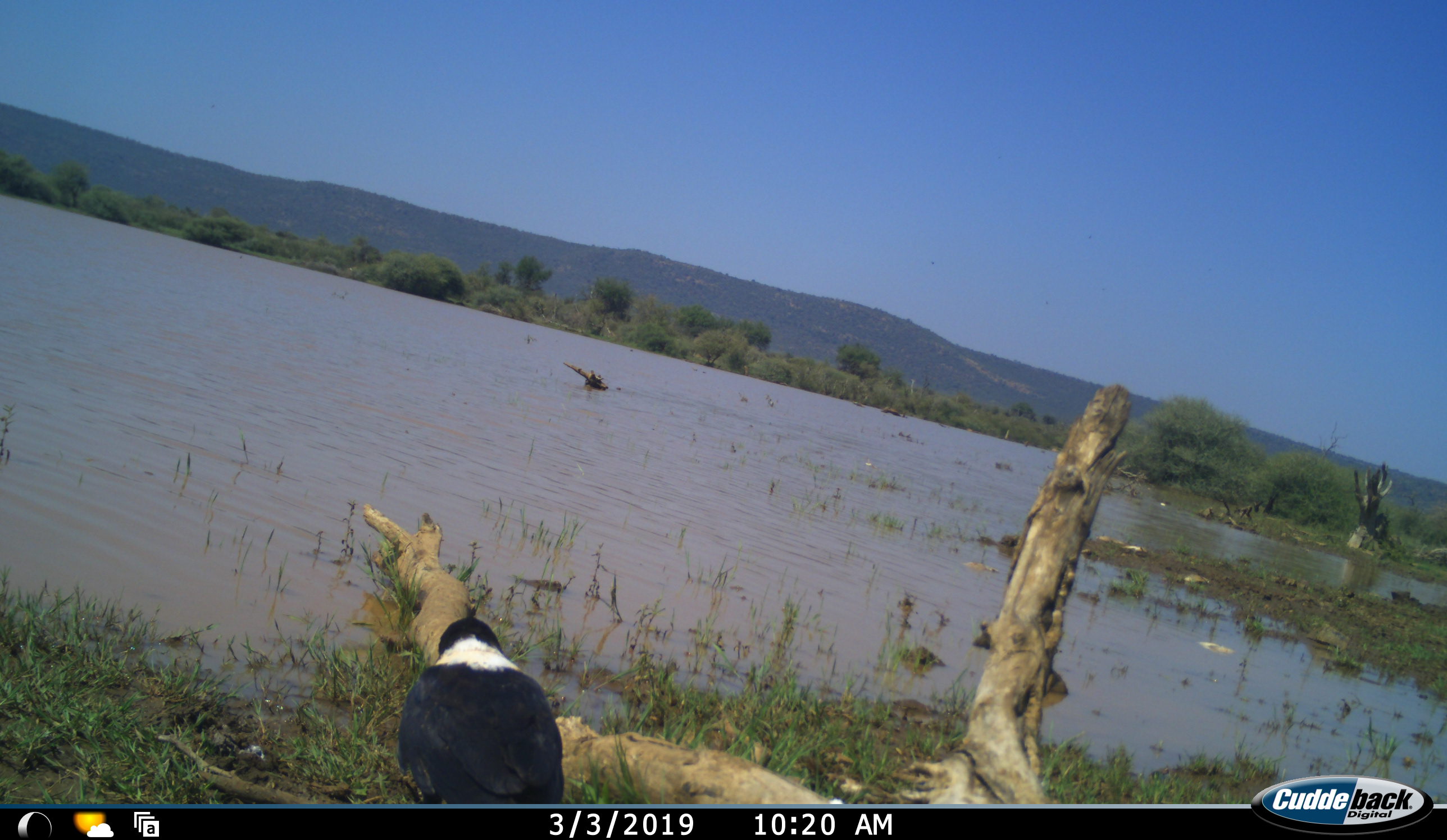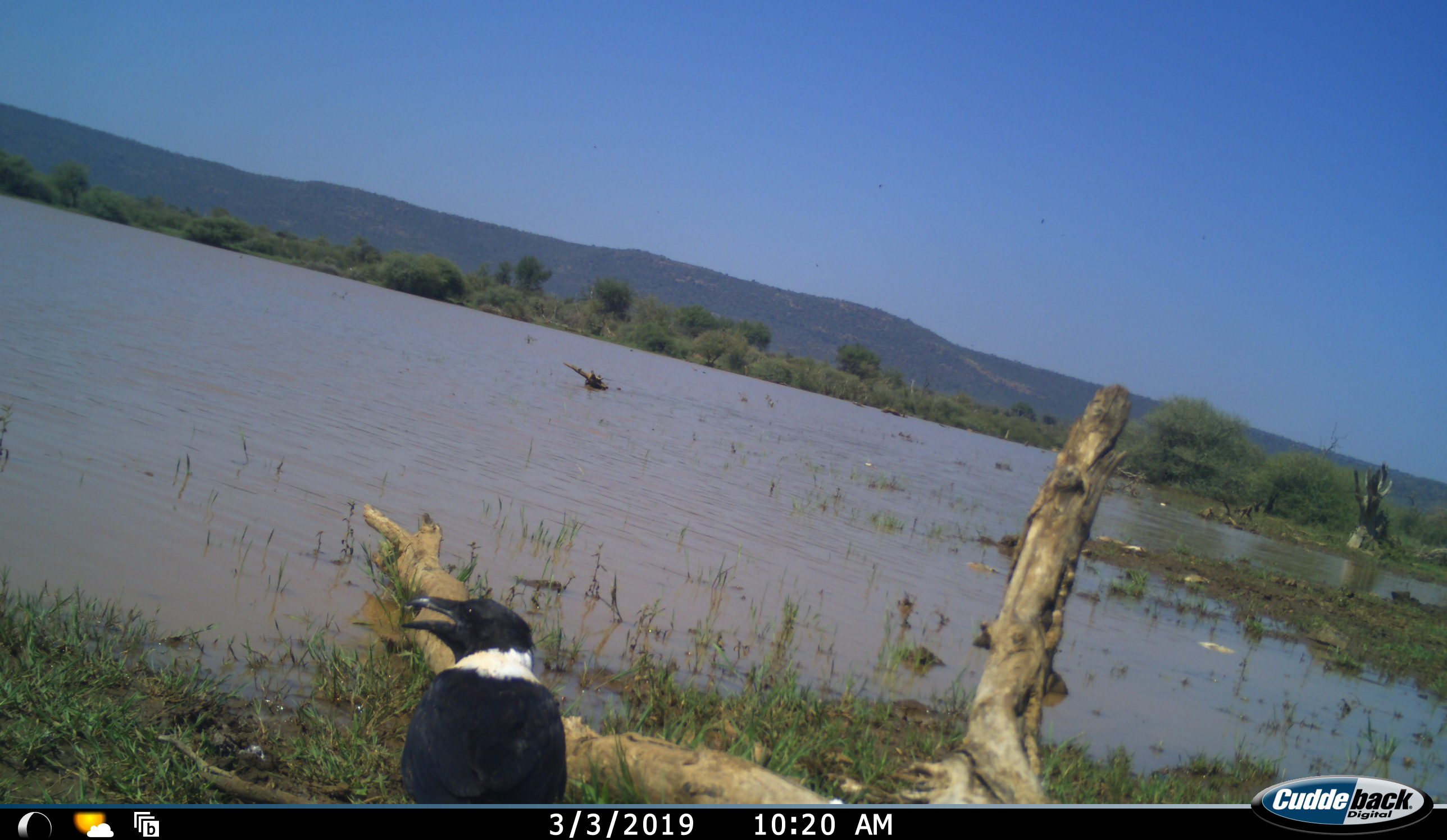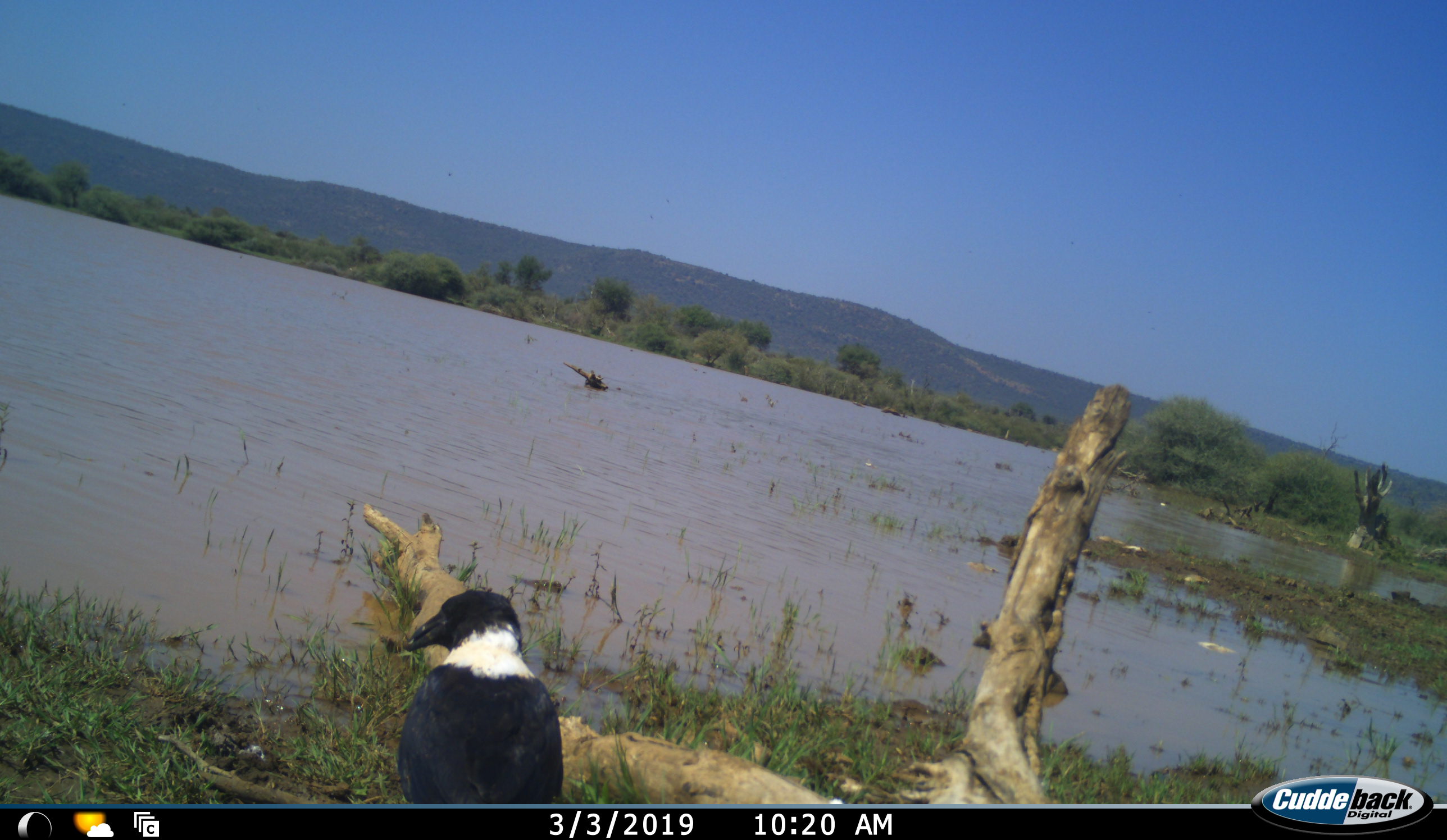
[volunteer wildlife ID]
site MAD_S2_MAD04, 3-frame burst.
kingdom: Animalia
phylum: Chordata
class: Aves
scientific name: Aves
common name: bird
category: birdother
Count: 1.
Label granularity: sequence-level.